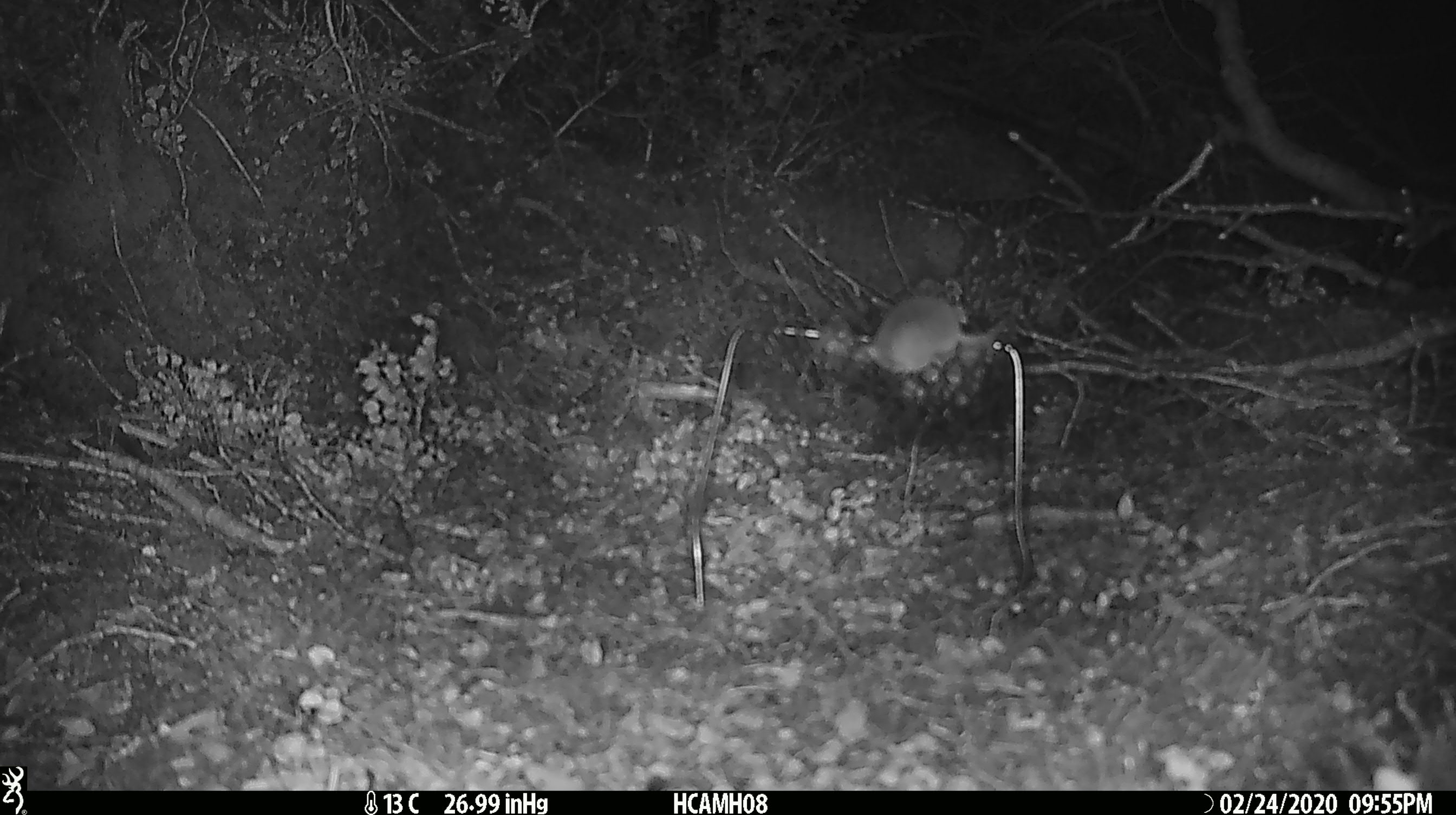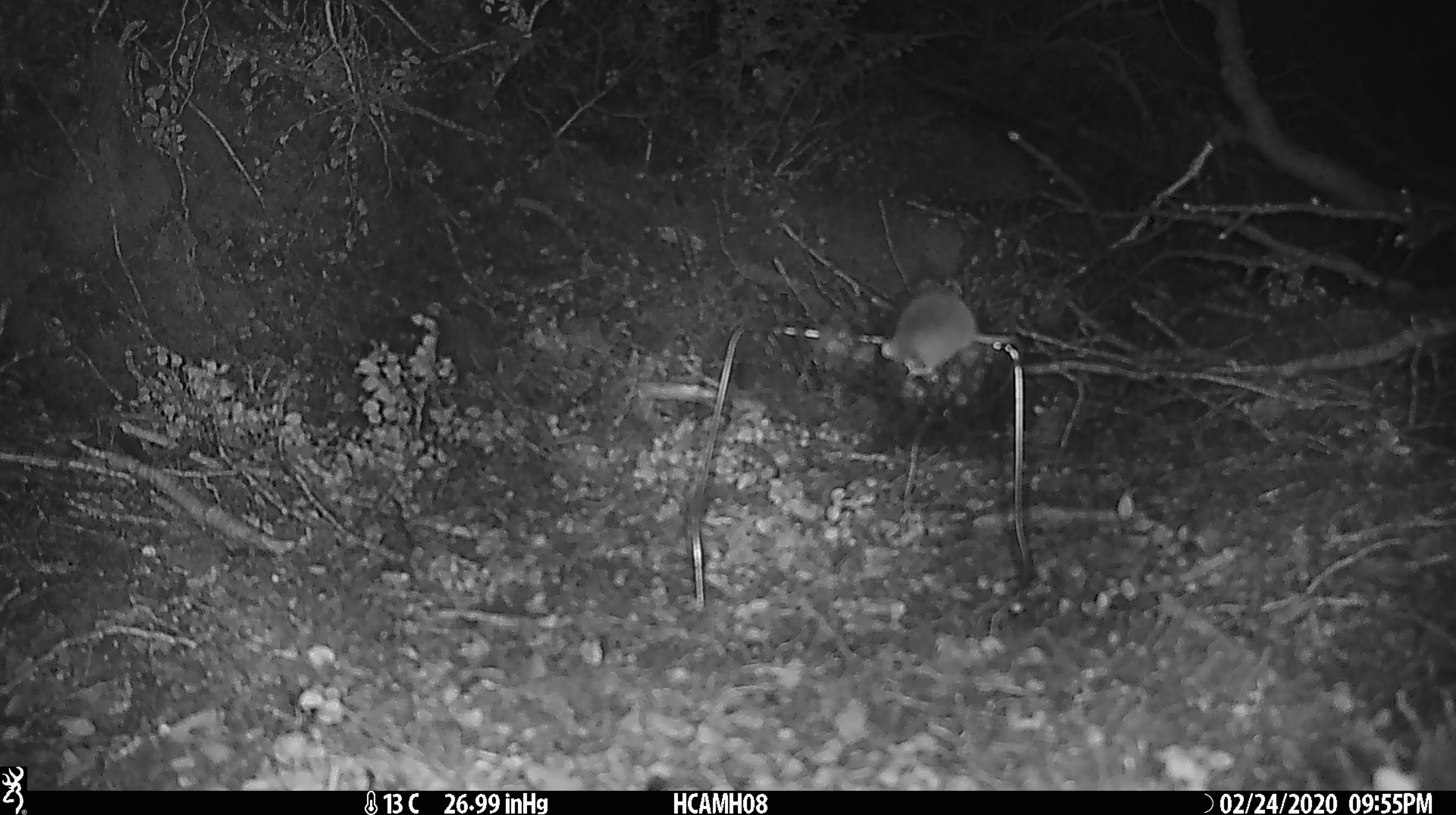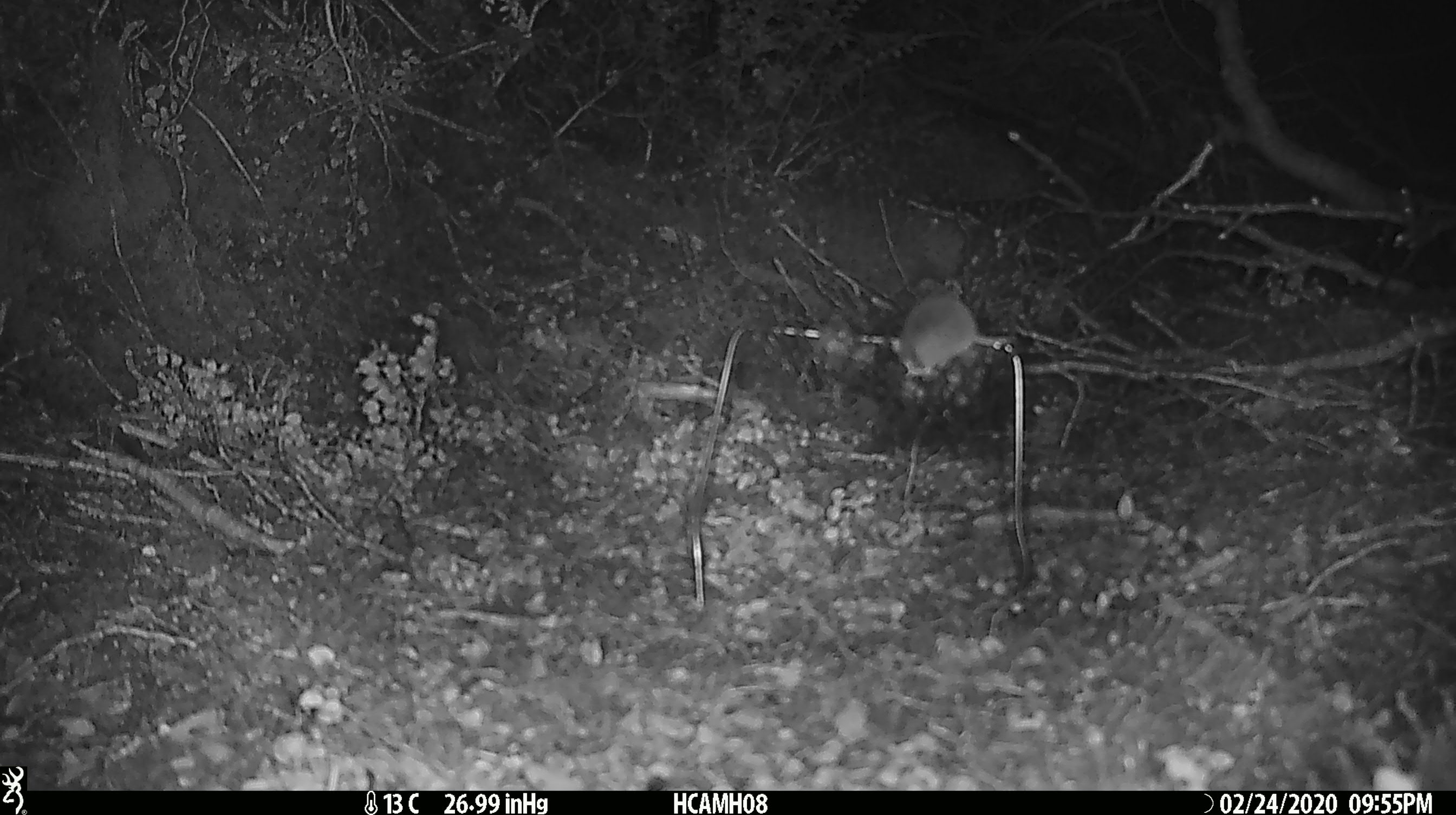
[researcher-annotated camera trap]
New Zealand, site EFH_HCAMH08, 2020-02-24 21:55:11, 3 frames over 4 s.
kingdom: Animalia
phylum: Chordata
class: Mammalia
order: Rodentia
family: Muridae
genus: Mus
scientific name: Mus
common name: mouse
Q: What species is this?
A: Mouse (Mus).